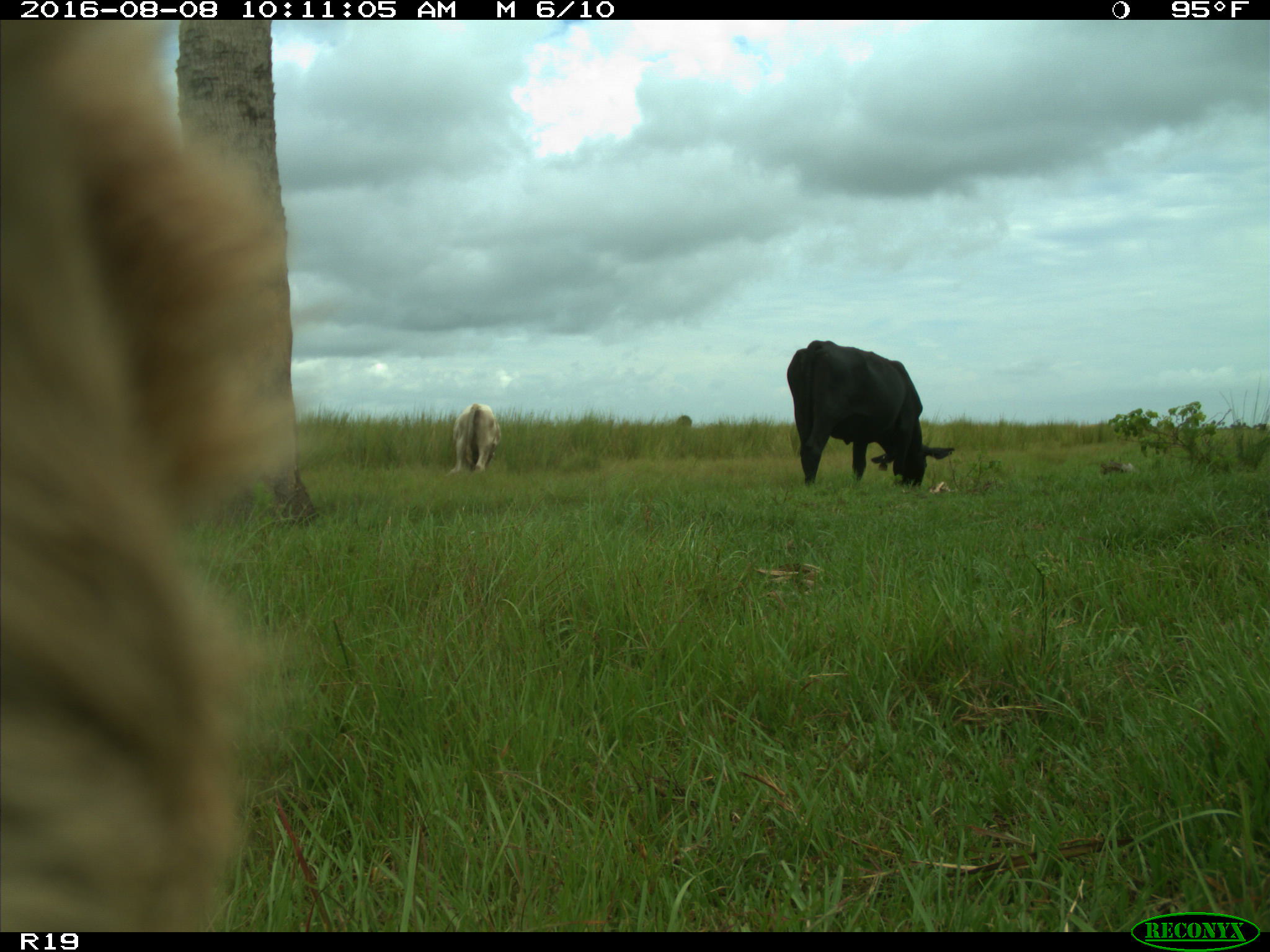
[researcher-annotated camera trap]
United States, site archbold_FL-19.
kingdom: Animalia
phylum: Chordata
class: Mammalia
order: Artiodactyla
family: Bovidae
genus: Bos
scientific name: Bos taurus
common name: domestic cow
Bos taurus (domestic cow).